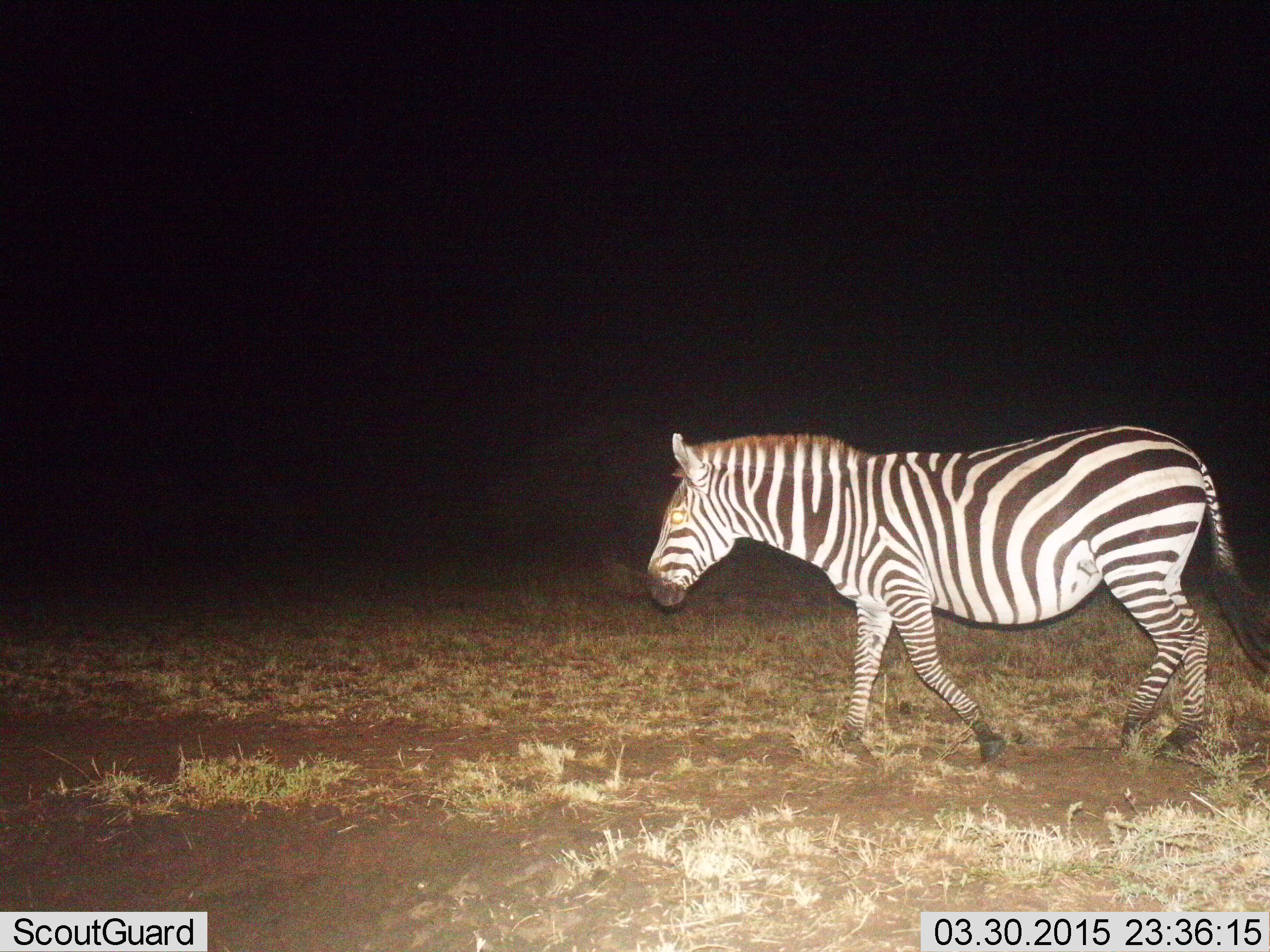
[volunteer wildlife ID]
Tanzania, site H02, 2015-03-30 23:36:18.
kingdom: Animalia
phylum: Chordata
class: Mammalia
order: Perissodactyla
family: Equidae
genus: Equus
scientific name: Equus quagga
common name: plains zebra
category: zebra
Zebra (plains zebra) (Equus quagga), count 1. Behavior (volunteer vote fractions): standing 0%, resting 0%, moving 100%, interacting 0%. Young present (vote fraction): 0%. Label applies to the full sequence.